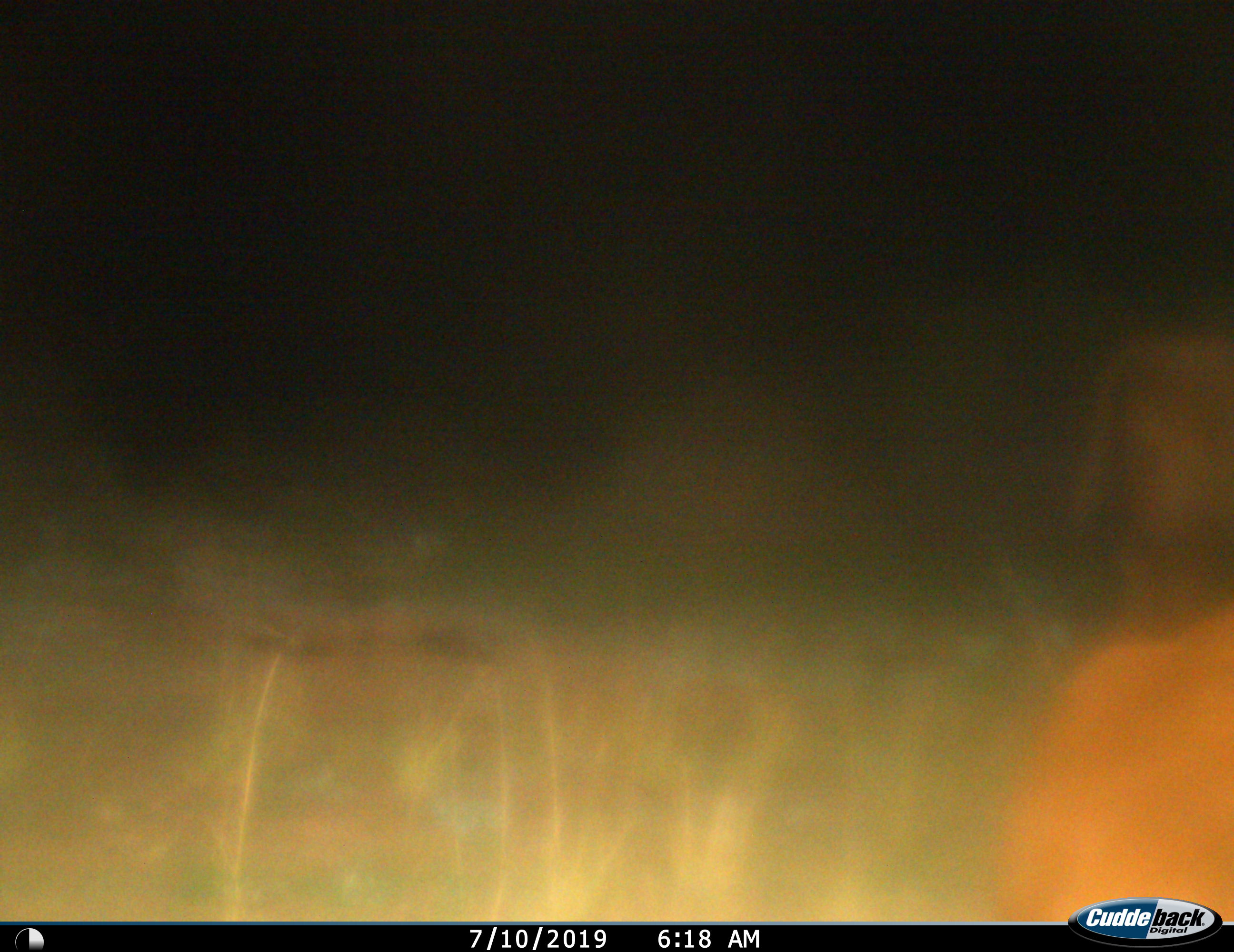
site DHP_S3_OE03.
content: unidentified animal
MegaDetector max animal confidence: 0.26